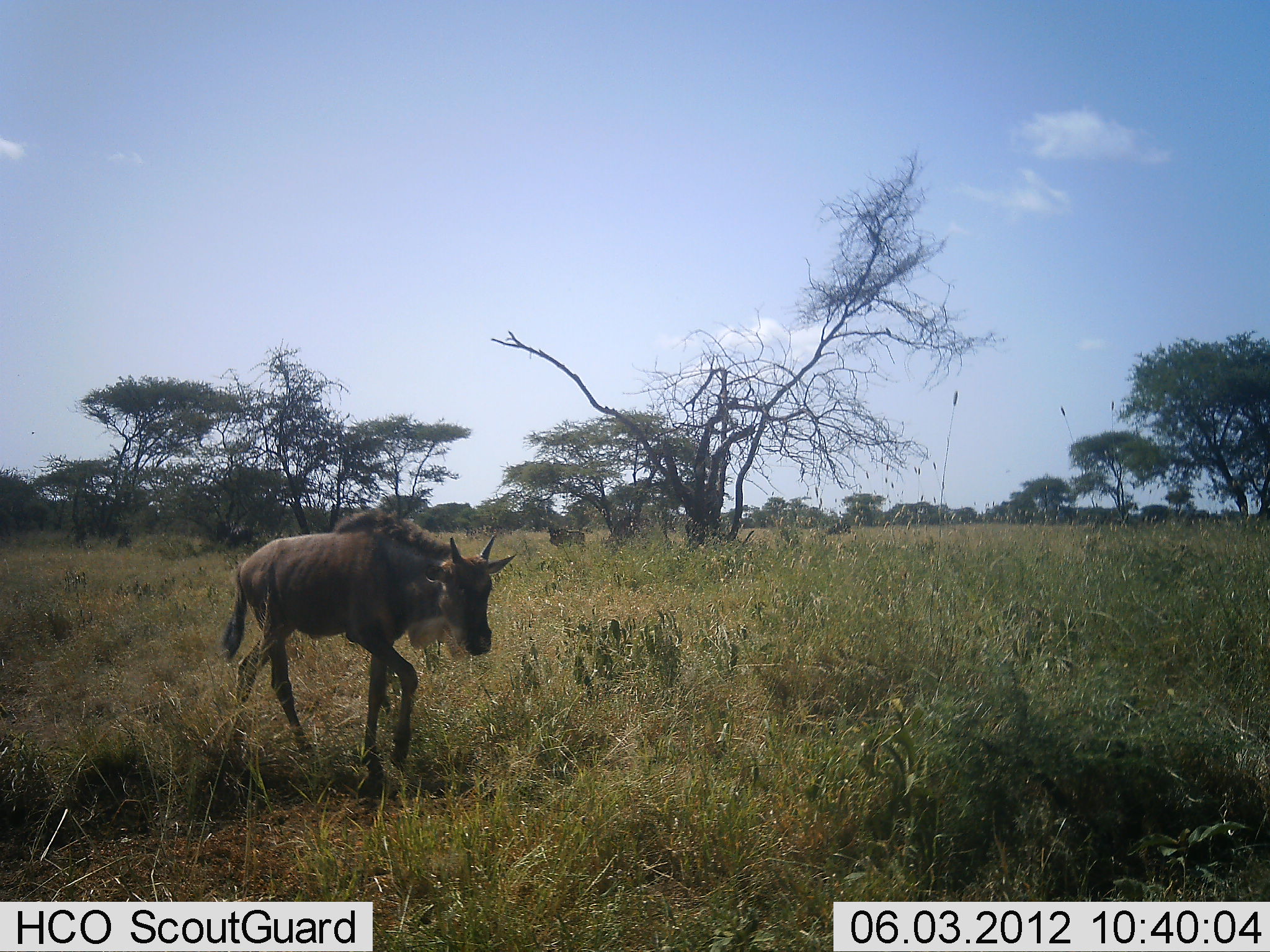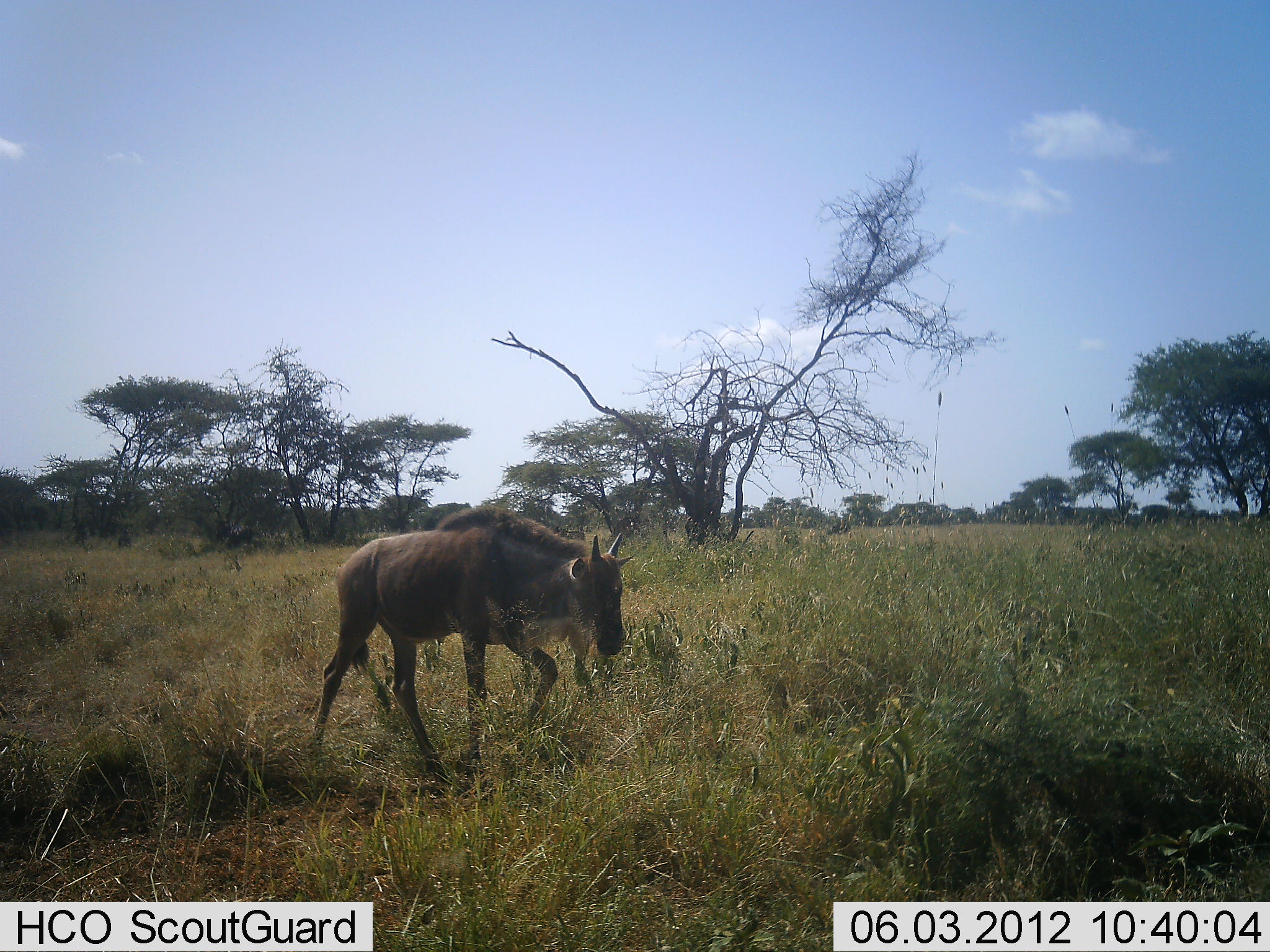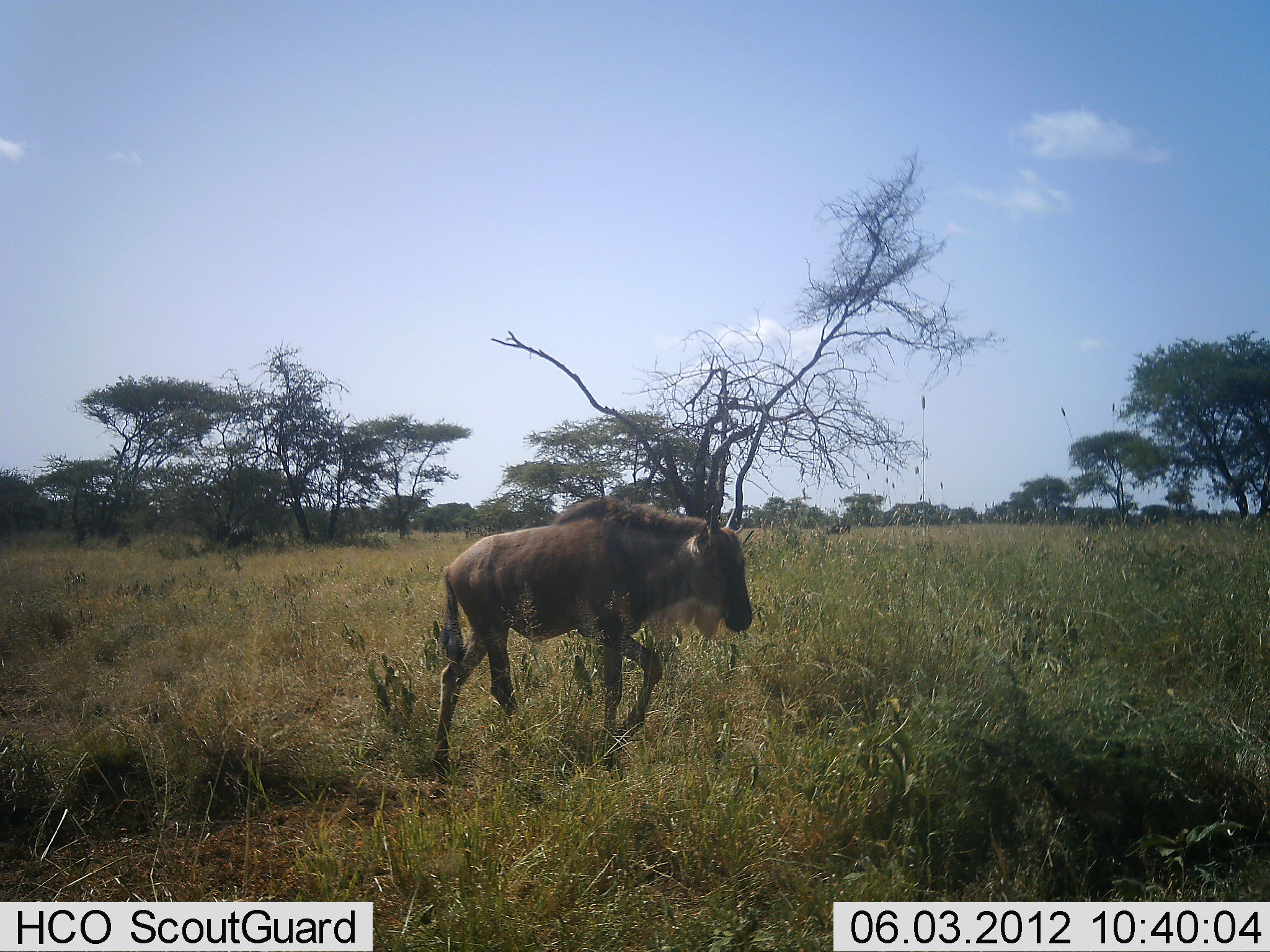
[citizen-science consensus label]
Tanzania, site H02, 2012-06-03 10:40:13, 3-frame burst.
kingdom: Animalia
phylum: Chordata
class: Mammalia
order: Artiodactyla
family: Bovidae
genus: Connochaetes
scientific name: Connochaetes taurinus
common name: blue wildebeest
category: wildebeest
Wildebeest (blue wildebeest) (Connochaetes taurinus), count 1. Behavior (volunteer vote fractions): standing 10%, resting 0%, moving 100%, interacting 0%. Young present (vote fraction): 40%. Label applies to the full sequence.